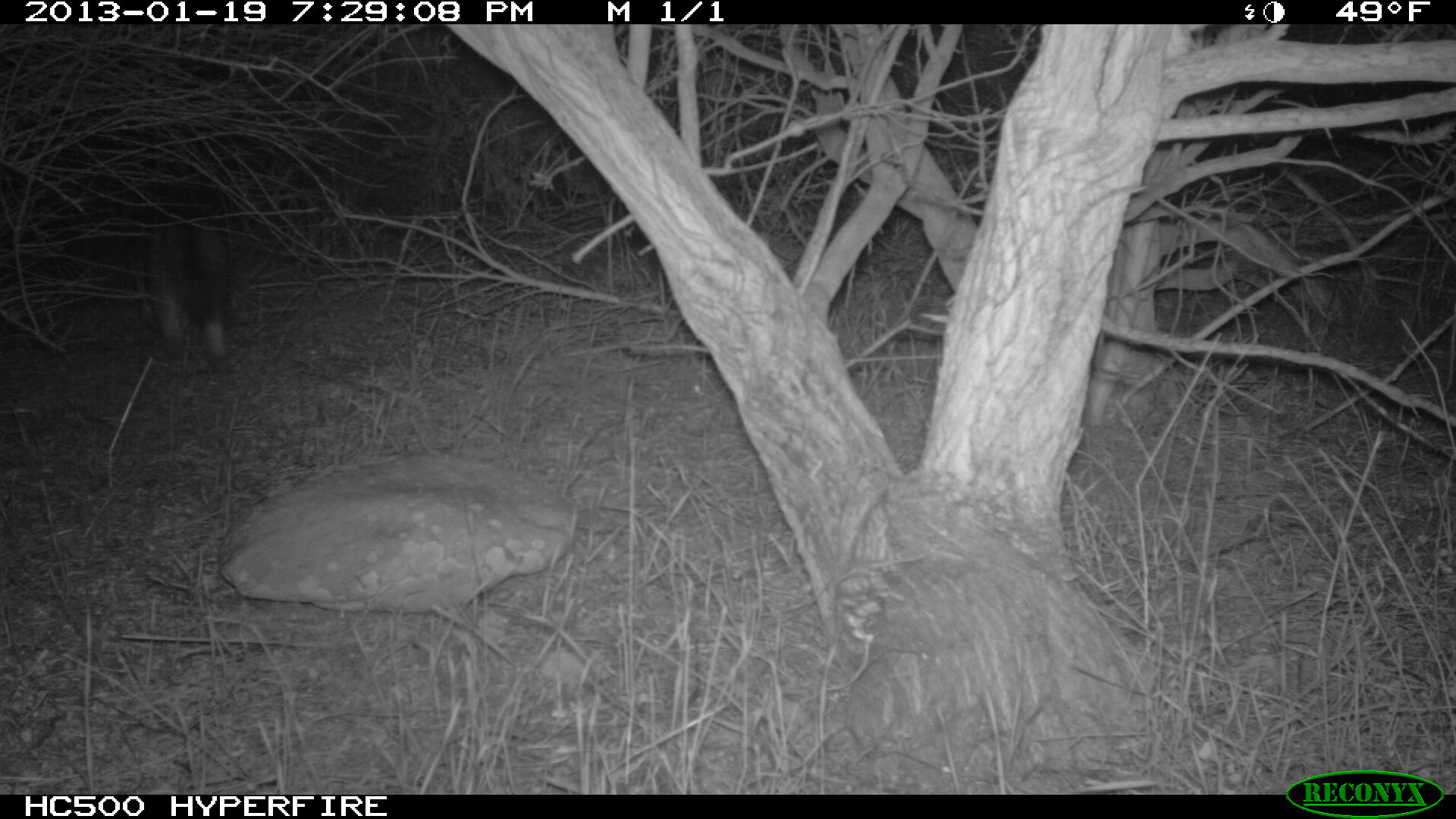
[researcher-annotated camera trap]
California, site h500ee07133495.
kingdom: Animalia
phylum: Chordata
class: Mammalia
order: Carnivora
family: Canidae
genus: Urocyon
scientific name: Urocyon littoralis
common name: island fox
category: fox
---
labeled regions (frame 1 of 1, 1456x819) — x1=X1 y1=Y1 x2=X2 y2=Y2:
fox: x1=123 y1=190 x2=228 y2=370